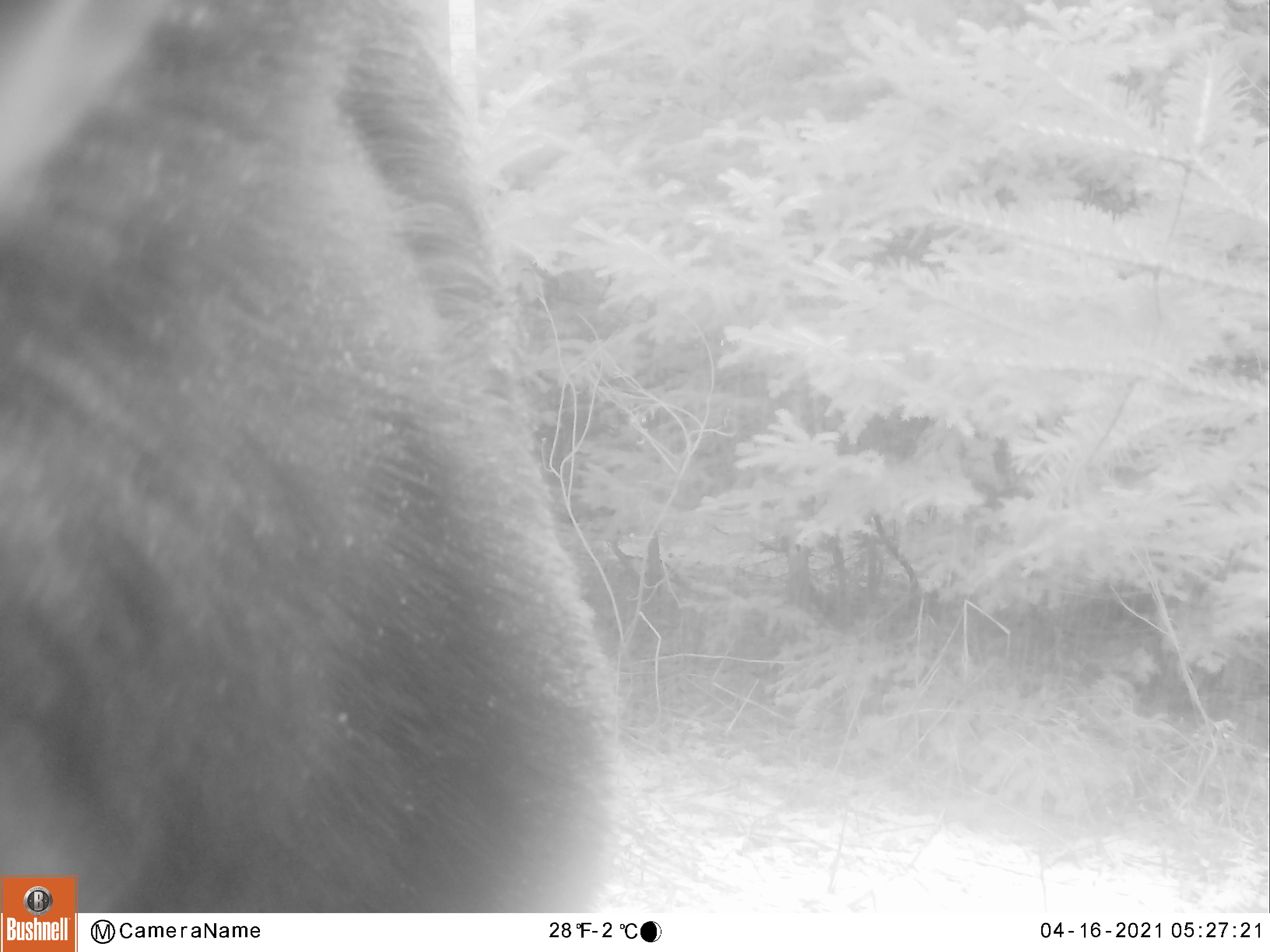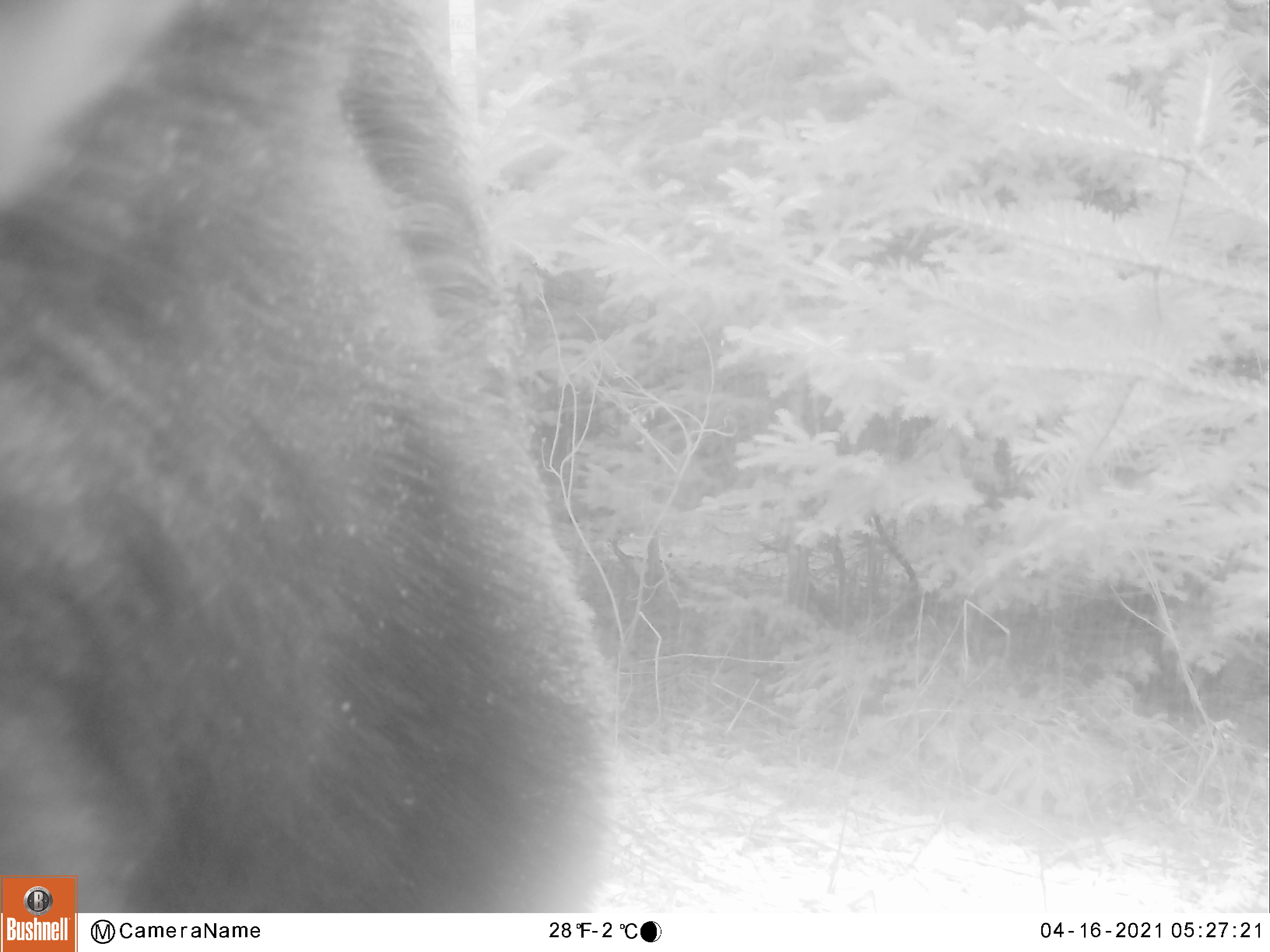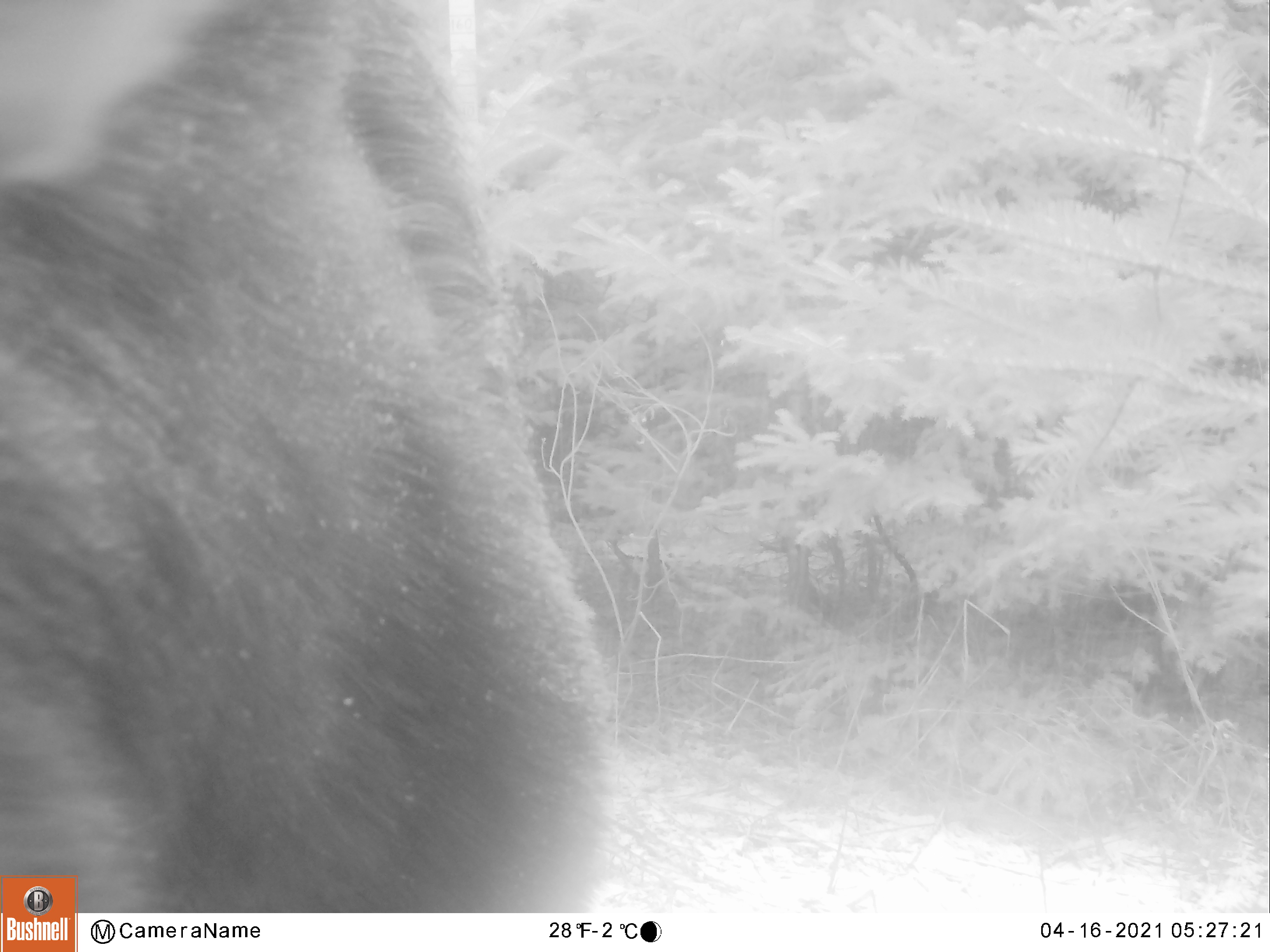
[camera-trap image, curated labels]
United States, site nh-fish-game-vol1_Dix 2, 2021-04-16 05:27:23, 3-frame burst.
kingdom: Animalia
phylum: Chordata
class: Mammalia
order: Artiodactyla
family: Cervidae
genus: Alces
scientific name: Alces alces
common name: moose